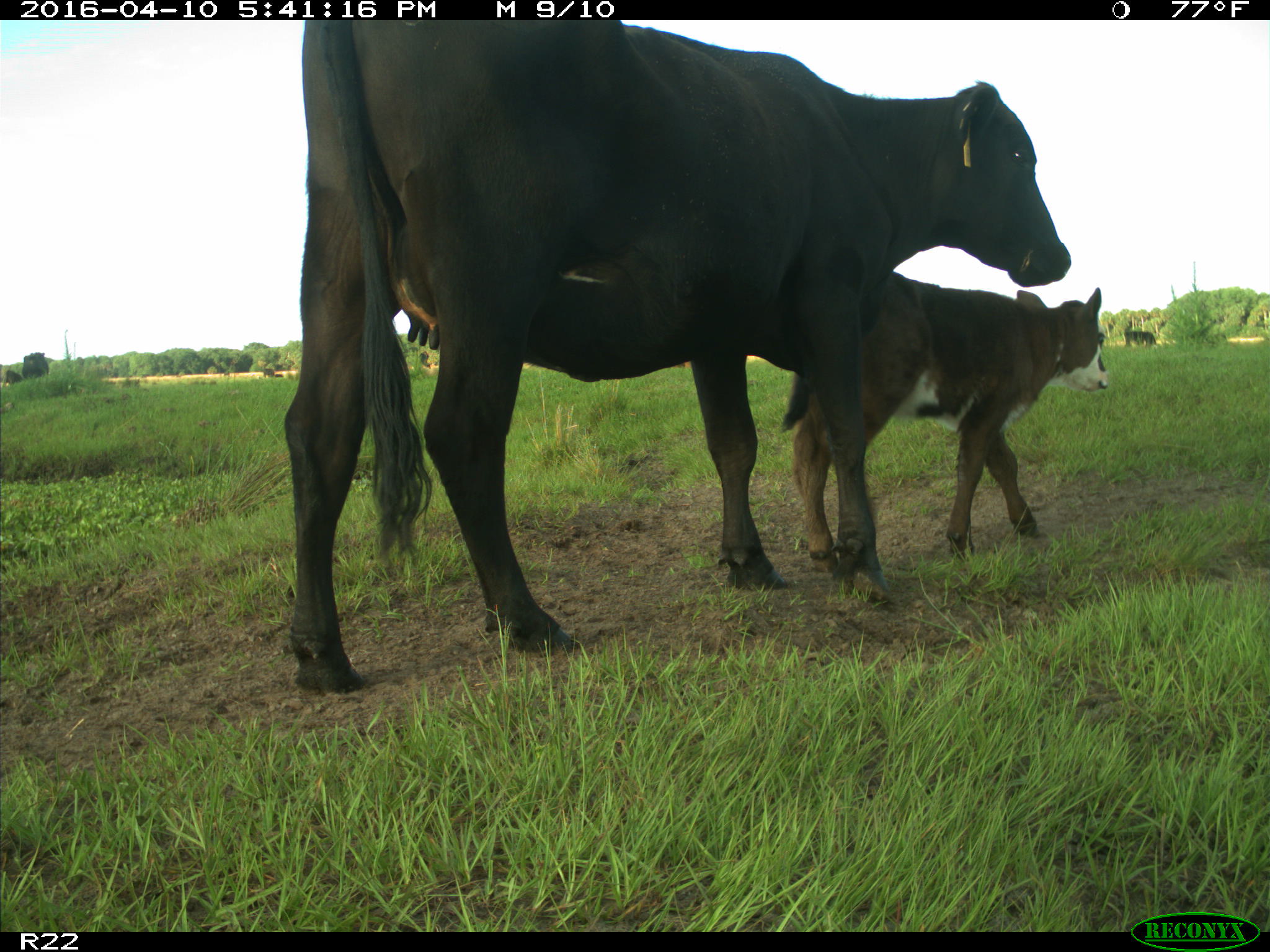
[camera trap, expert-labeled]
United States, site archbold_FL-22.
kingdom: Animalia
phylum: Chordata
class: Mammalia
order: Artiodactyla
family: Bovidae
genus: Bos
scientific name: Bos taurus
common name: domestic cow